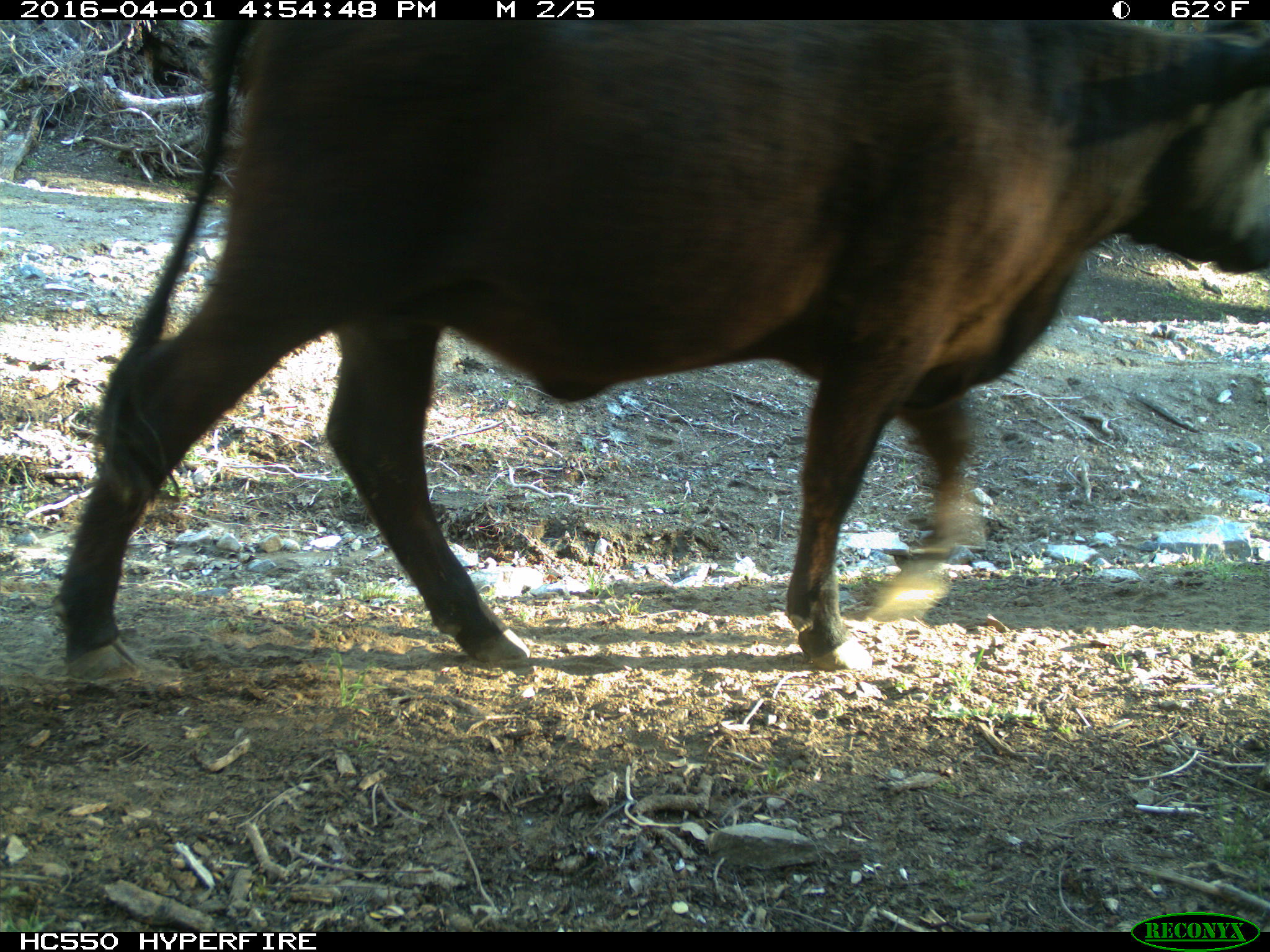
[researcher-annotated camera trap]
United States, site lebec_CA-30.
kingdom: Animalia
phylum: Chordata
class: Mammalia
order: Artiodactyla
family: Bovidae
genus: Bos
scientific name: Bos taurus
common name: domestic cow